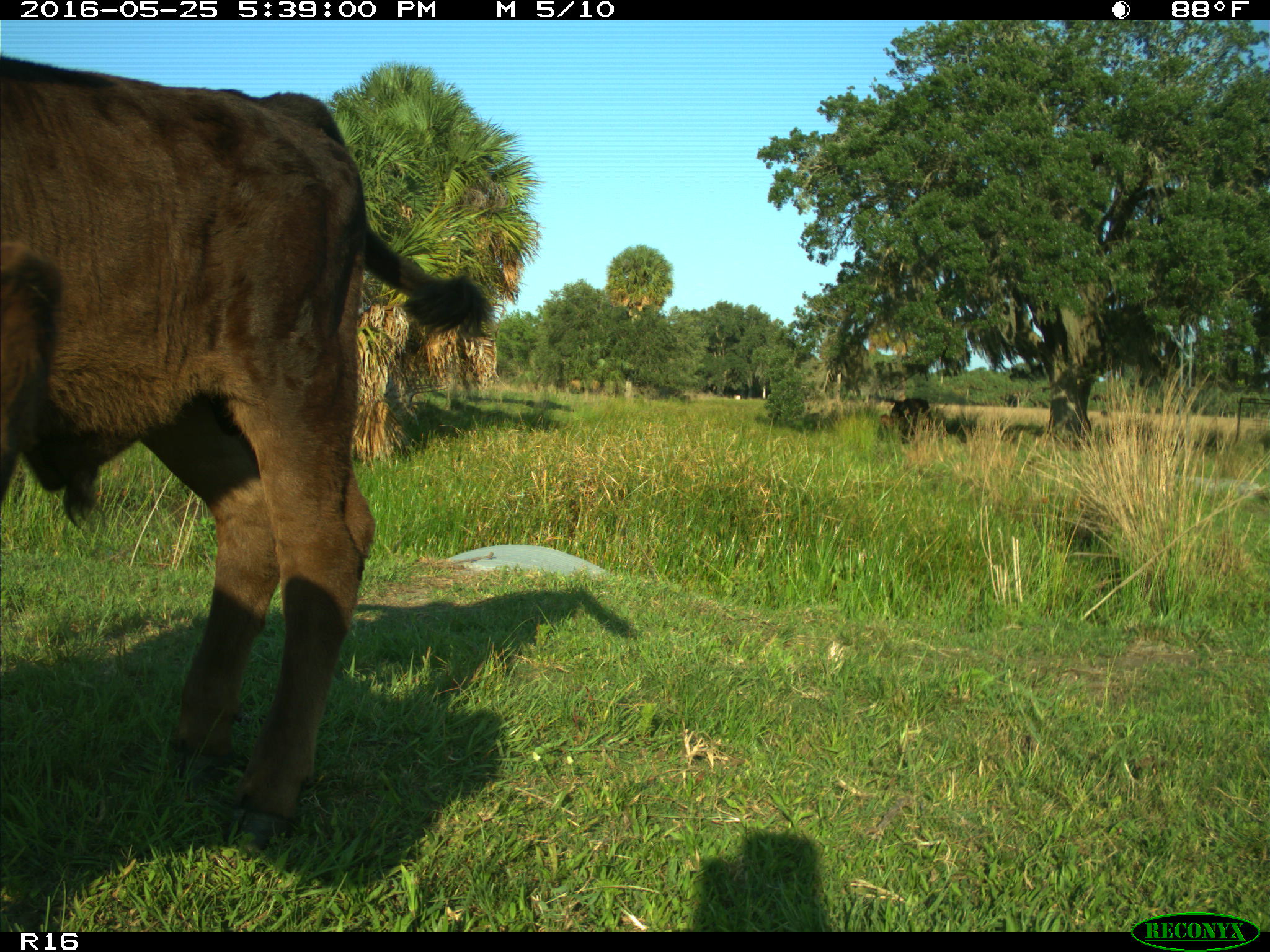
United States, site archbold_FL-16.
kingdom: Animalia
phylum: Chordata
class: Mammalia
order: Artiodactyla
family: Bovidae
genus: Bos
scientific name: Bos taurus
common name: domestic cow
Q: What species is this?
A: Bos taurus (domestic cow).